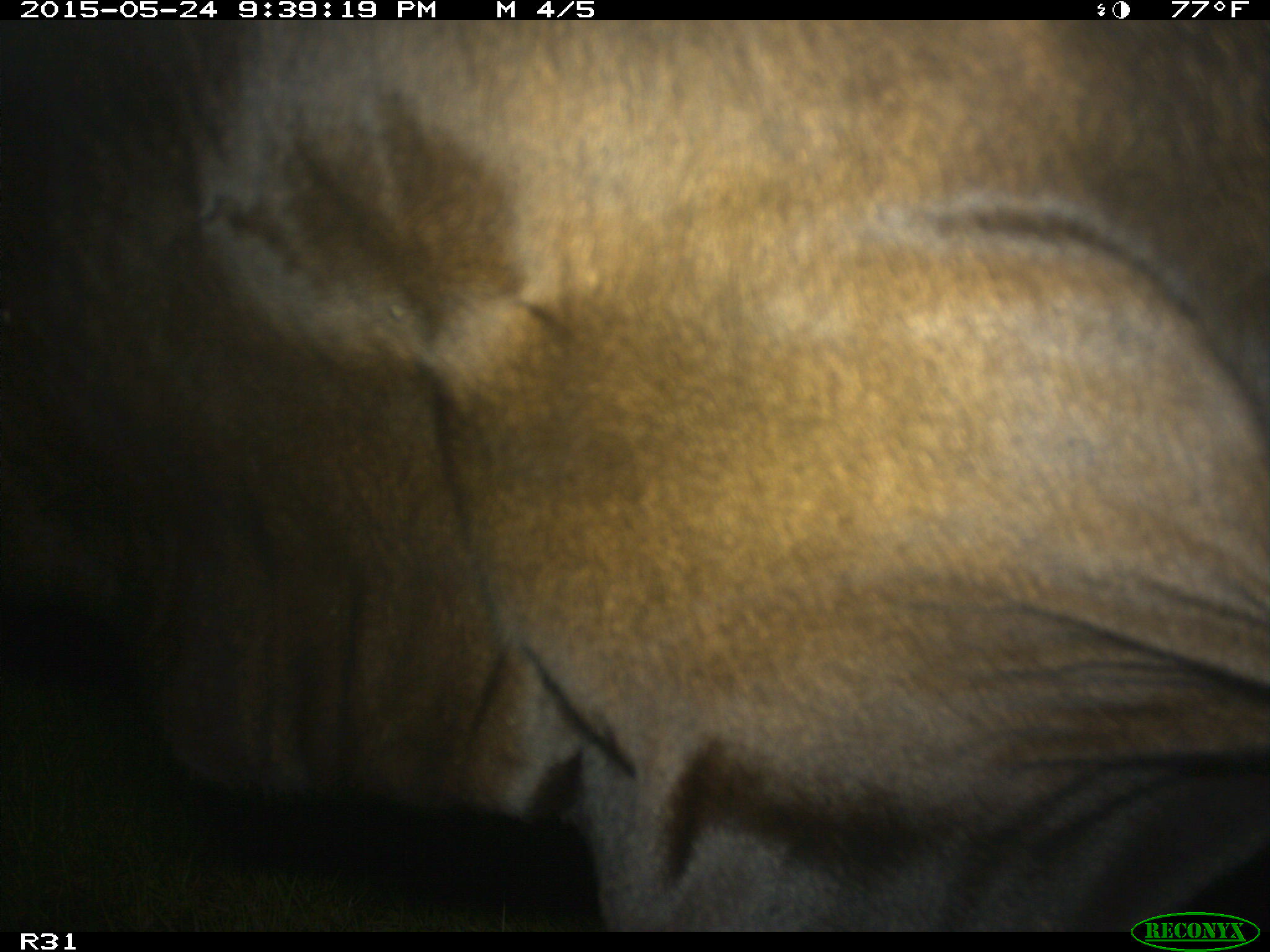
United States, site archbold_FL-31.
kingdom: Animalia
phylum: Chordata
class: Mammalia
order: Artiodactyla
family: Bovidae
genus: Bos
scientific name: Bos taurus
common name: domestic cow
Bos taurus (domestic cow).